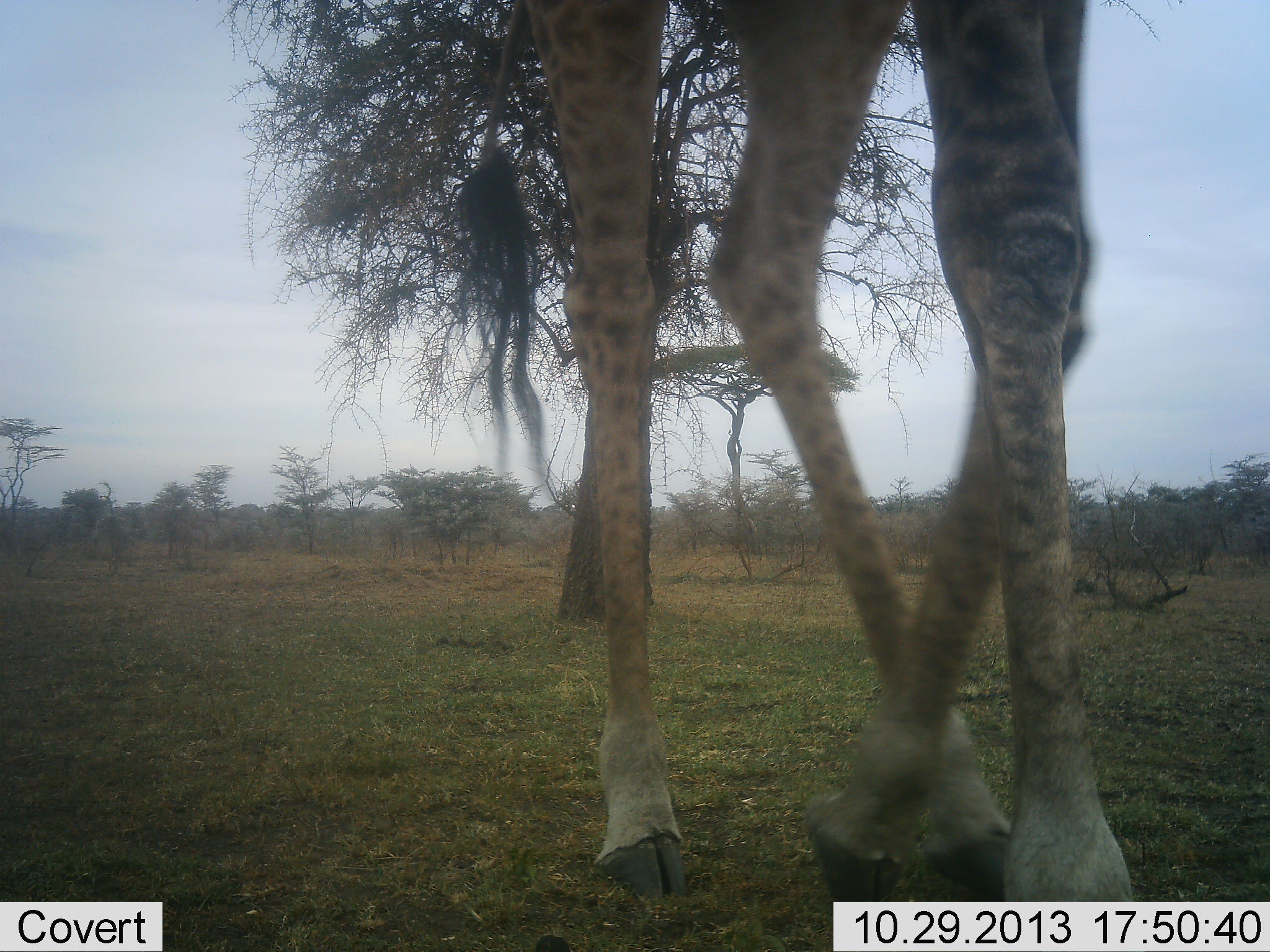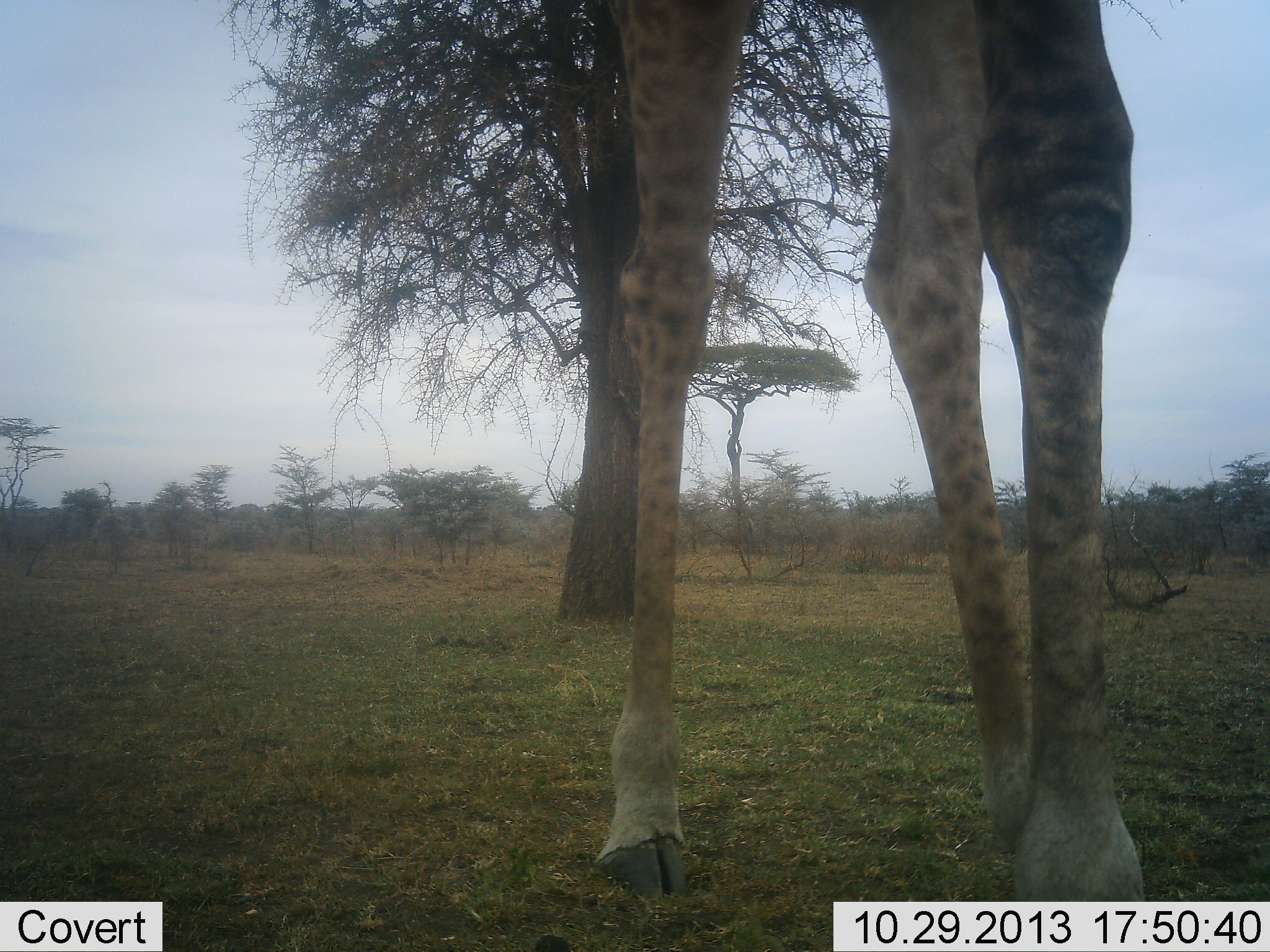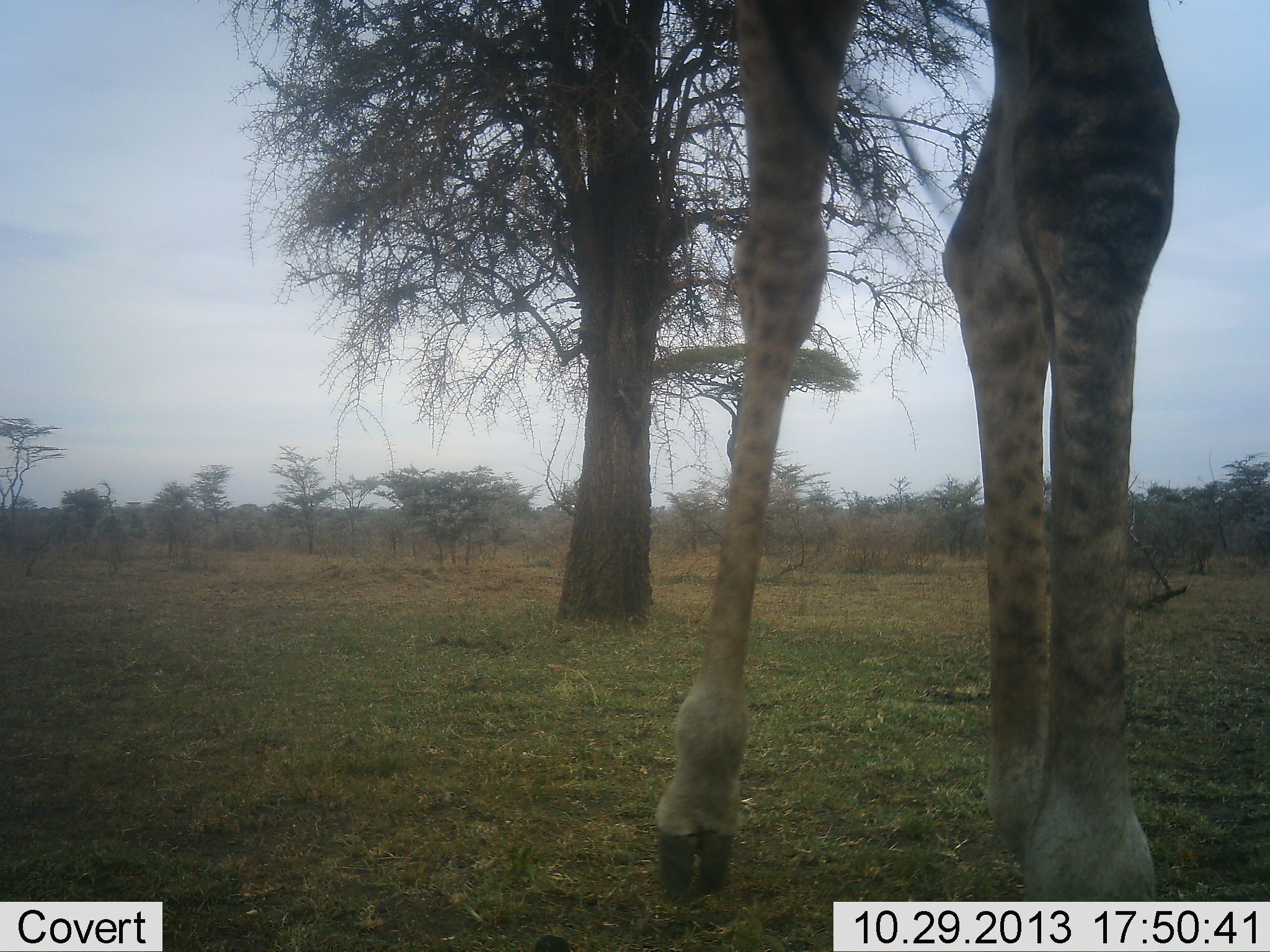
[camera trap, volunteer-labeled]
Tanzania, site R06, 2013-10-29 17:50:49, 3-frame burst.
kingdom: Animalia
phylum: Chordata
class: Mammalia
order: Artiodactyla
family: Giraffidae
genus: Giraffa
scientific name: Giraffa camelopardalis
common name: giraffe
Giraffe (Giraffa camelopardalis), count 1. Behavior (volunteer vote fractions): standing 40%, resting 0%, moving 60%, interacting 0%. Young present (vote fraction): 0%. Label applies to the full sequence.